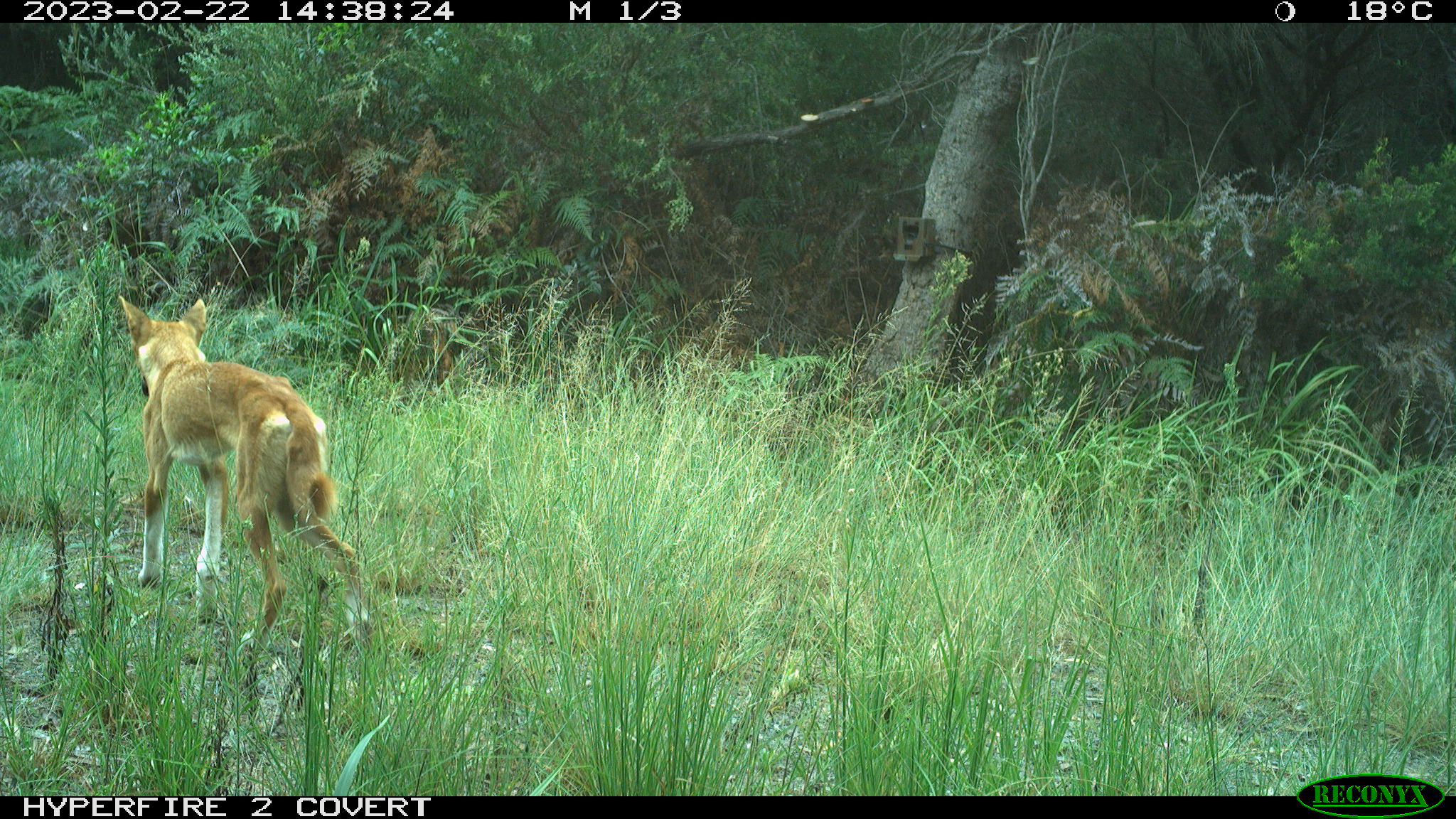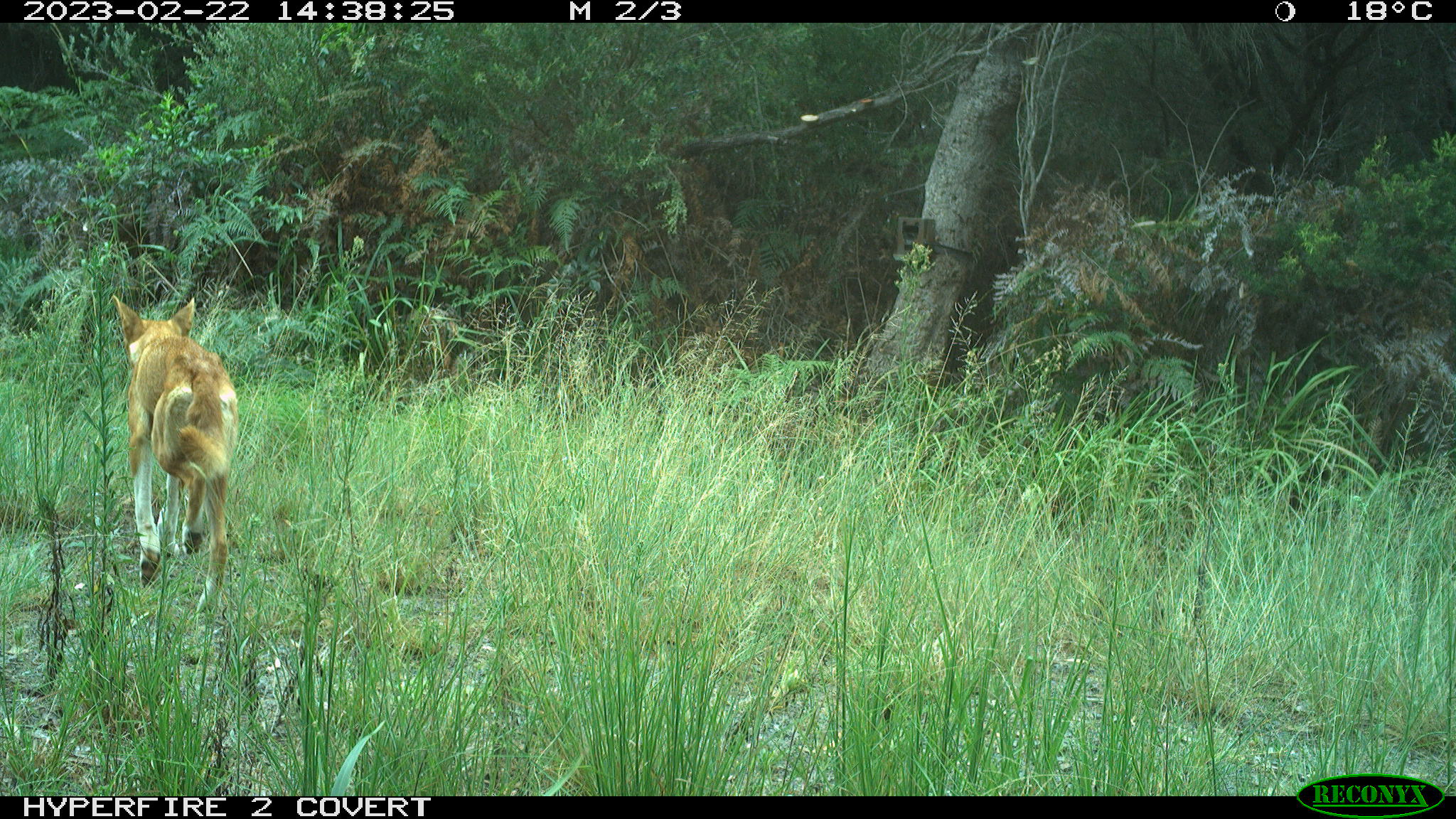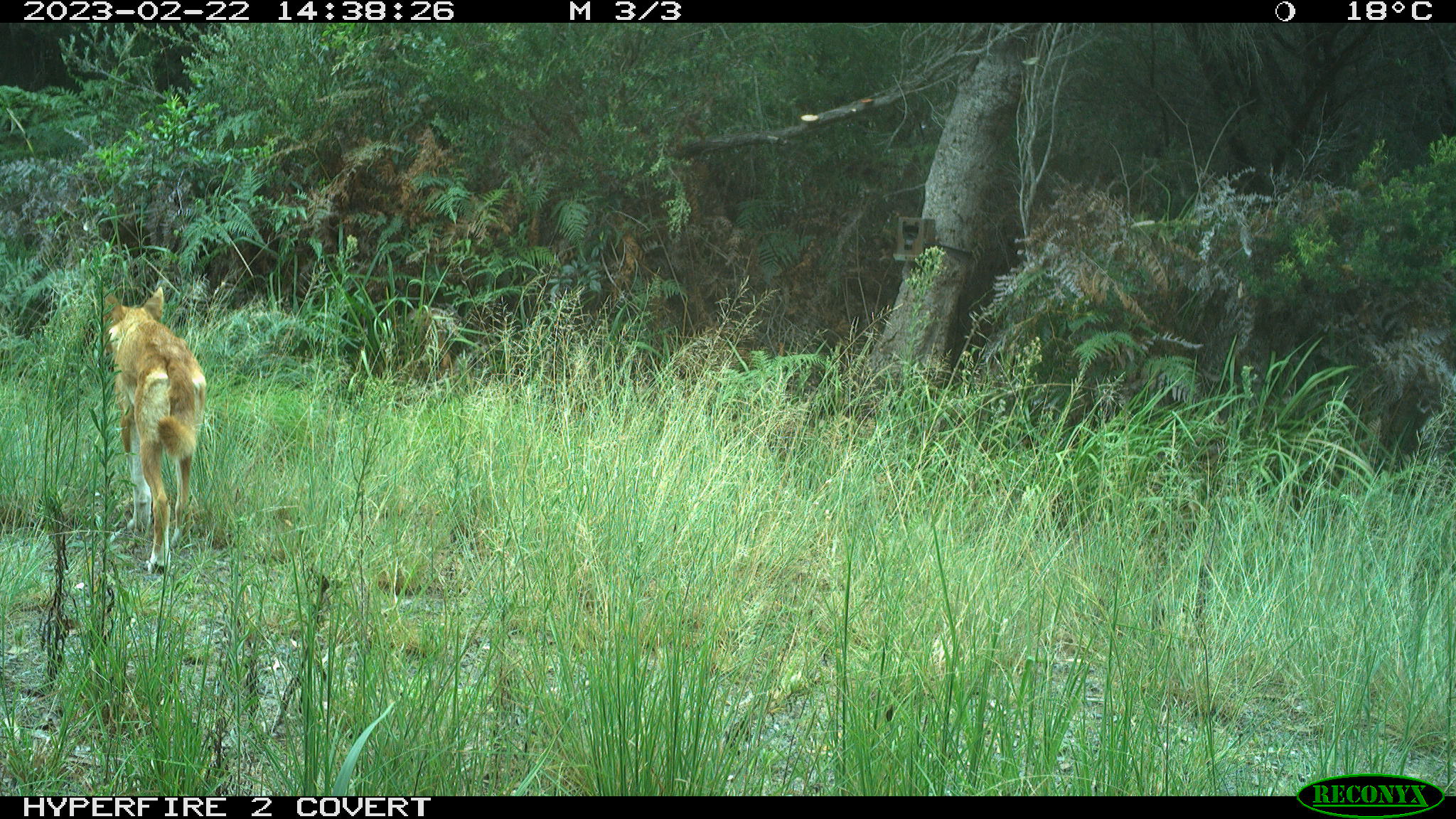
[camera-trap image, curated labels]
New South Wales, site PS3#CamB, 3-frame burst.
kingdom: Animalia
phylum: Chordata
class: Mammalia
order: Carnivora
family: Canidae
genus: Canis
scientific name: Canis familiaris dingo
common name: dingo